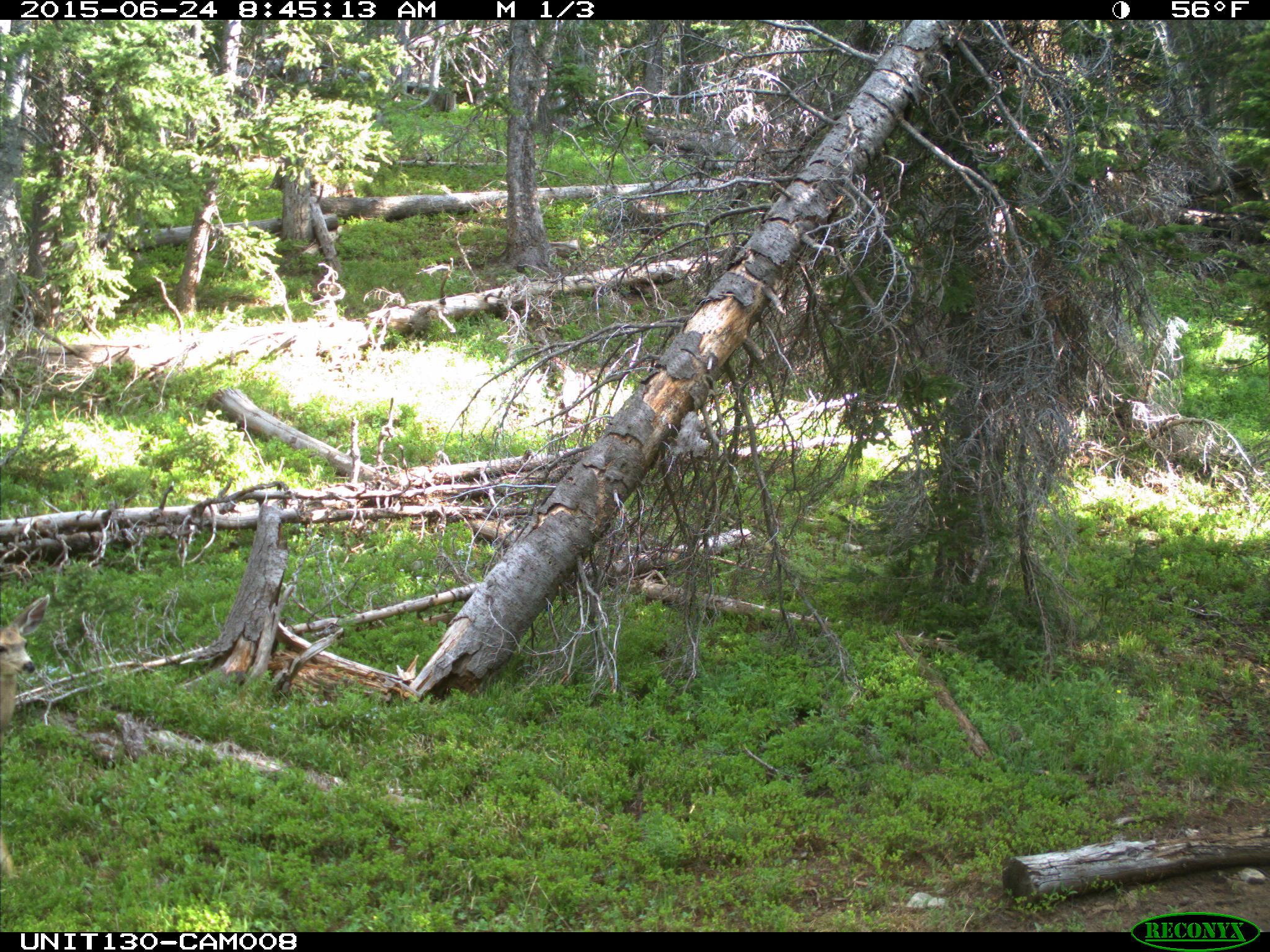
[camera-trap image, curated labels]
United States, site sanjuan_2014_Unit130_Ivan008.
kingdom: Animalia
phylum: Chordata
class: Mammalia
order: Artiodactyla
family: Cervidae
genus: Odocoileus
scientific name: Odocoileus hemionus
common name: mule deer